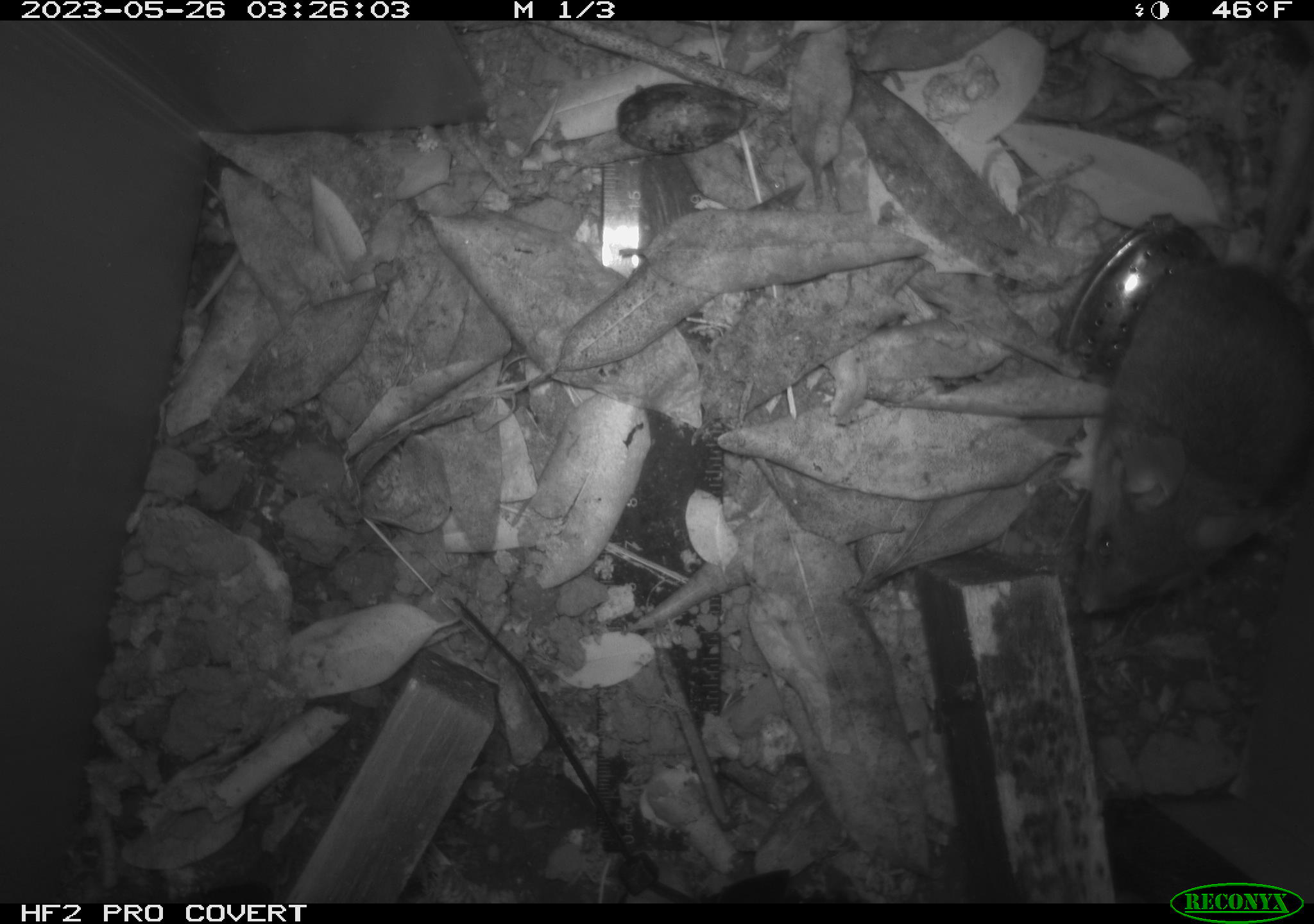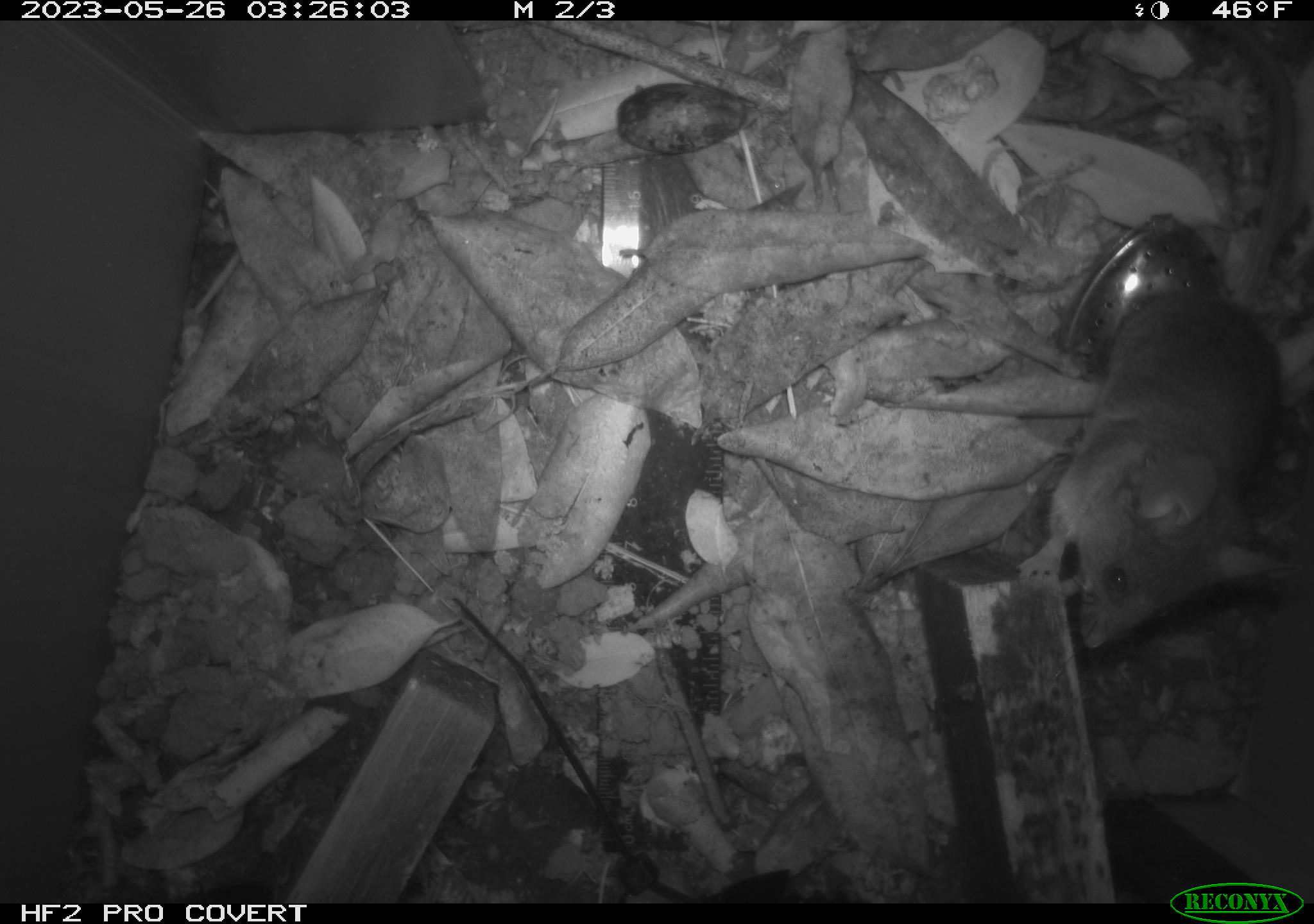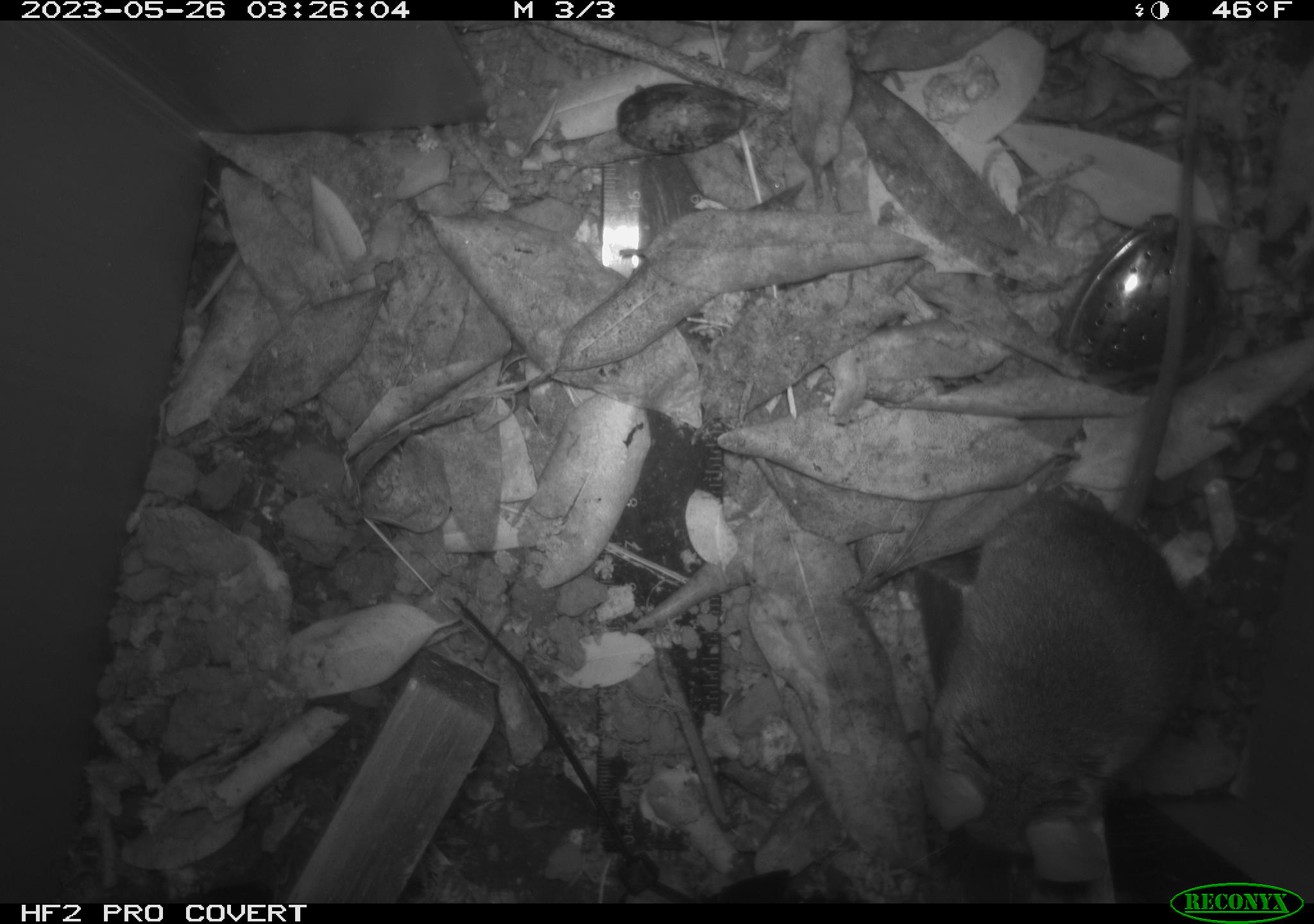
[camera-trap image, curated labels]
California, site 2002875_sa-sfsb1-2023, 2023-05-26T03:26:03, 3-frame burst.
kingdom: Animalia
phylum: Chordata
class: Mammalia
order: Rodentia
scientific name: Rodentia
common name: mouse species